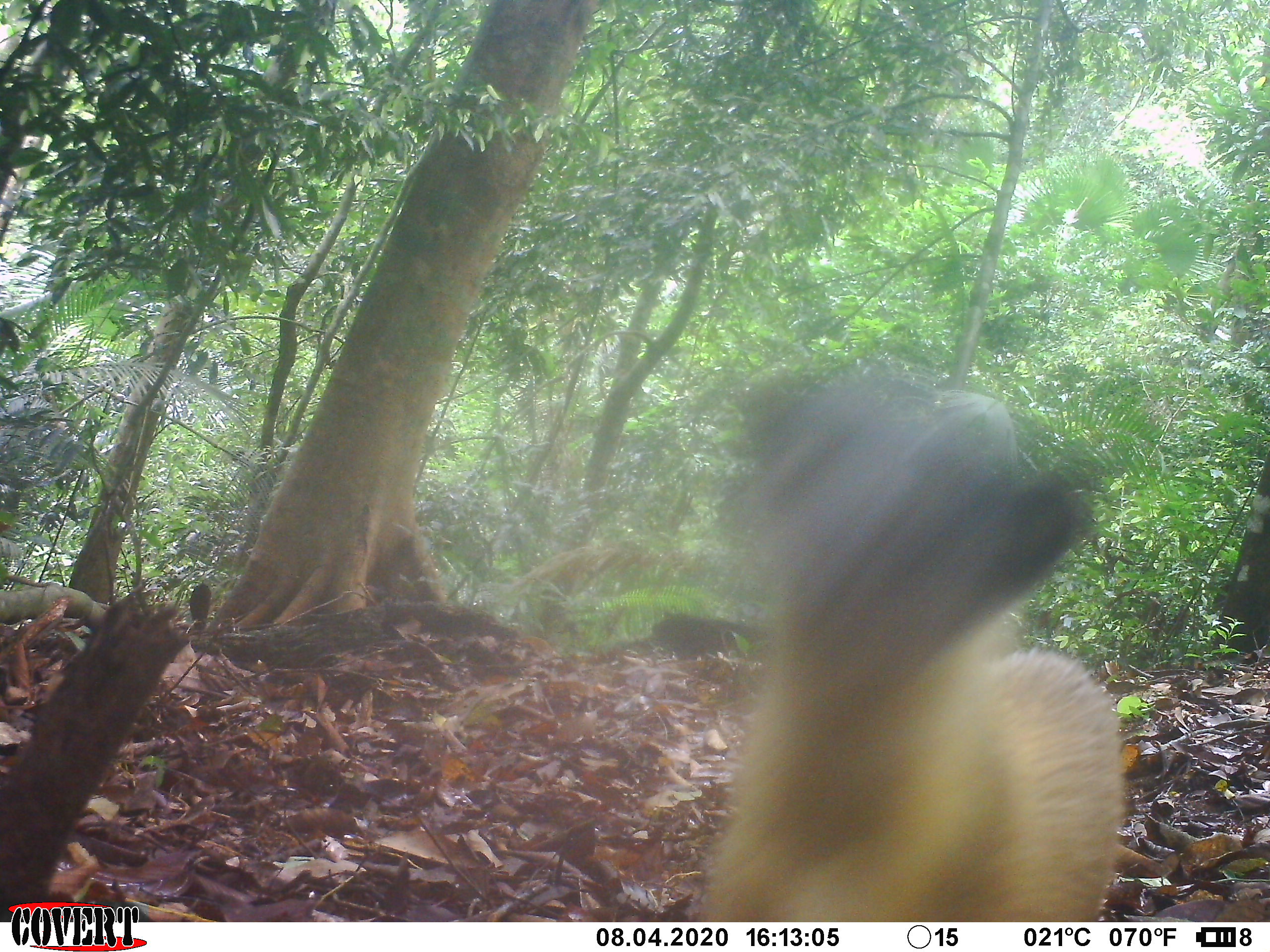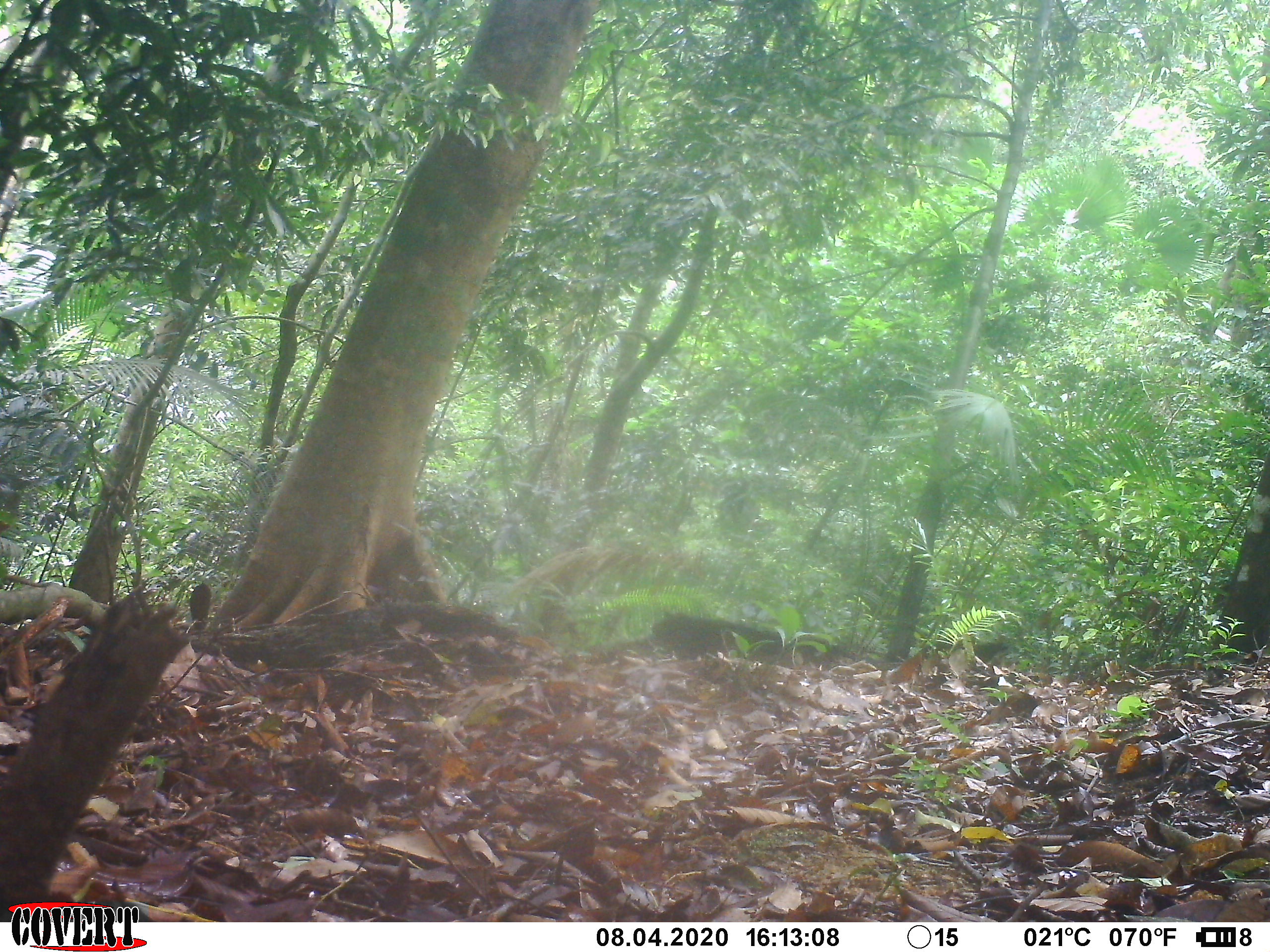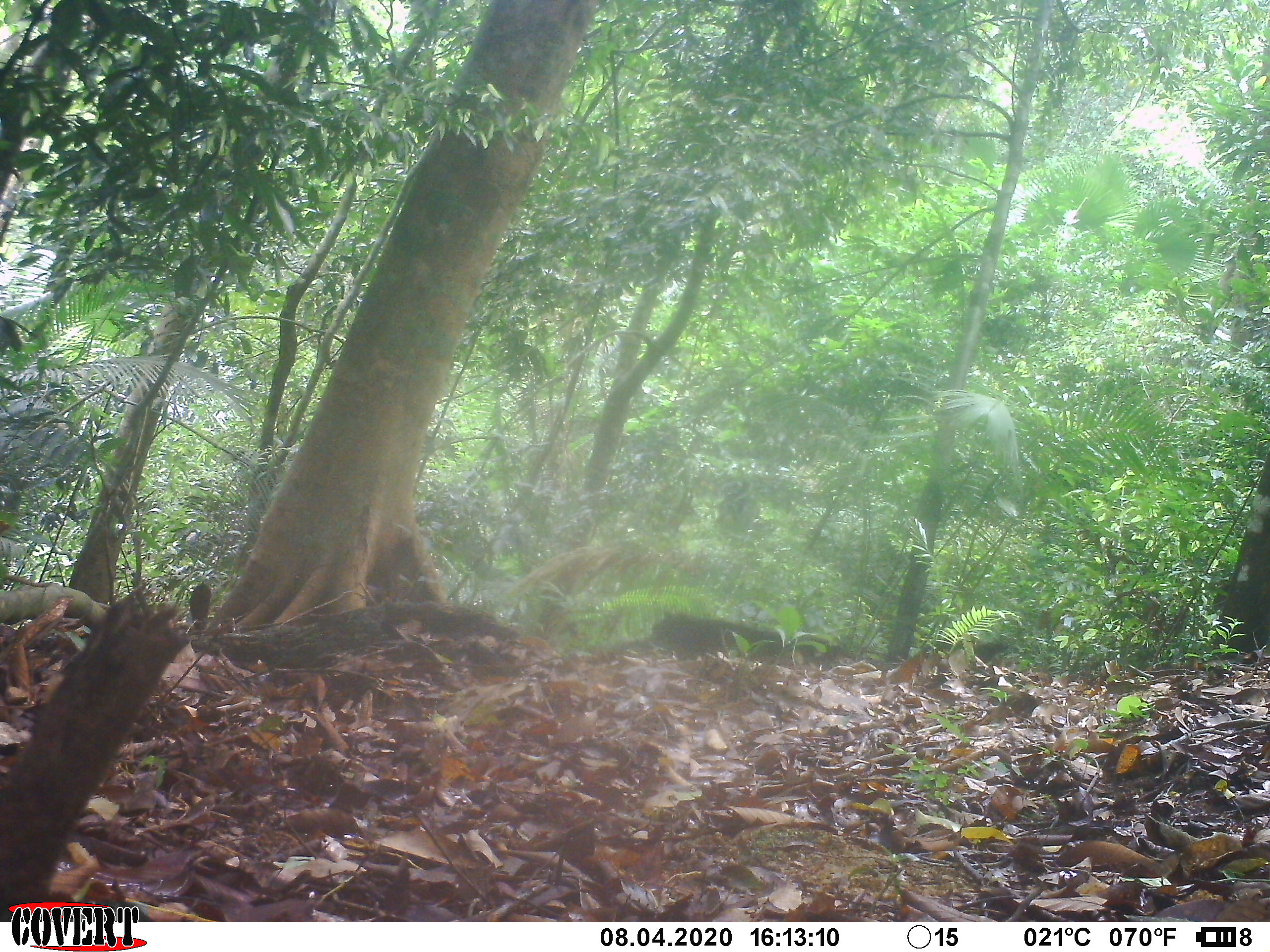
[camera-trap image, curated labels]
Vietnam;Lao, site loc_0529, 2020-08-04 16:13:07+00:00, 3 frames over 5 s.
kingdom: Animalia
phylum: Chordata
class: Mammalia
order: Carnivora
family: Mustelidae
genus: Martes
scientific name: Martes flavigula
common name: yellow-throated marten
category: yellow throated marten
Yellow throated marten (yellow-throated marten) (Martes flavigula). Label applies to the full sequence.